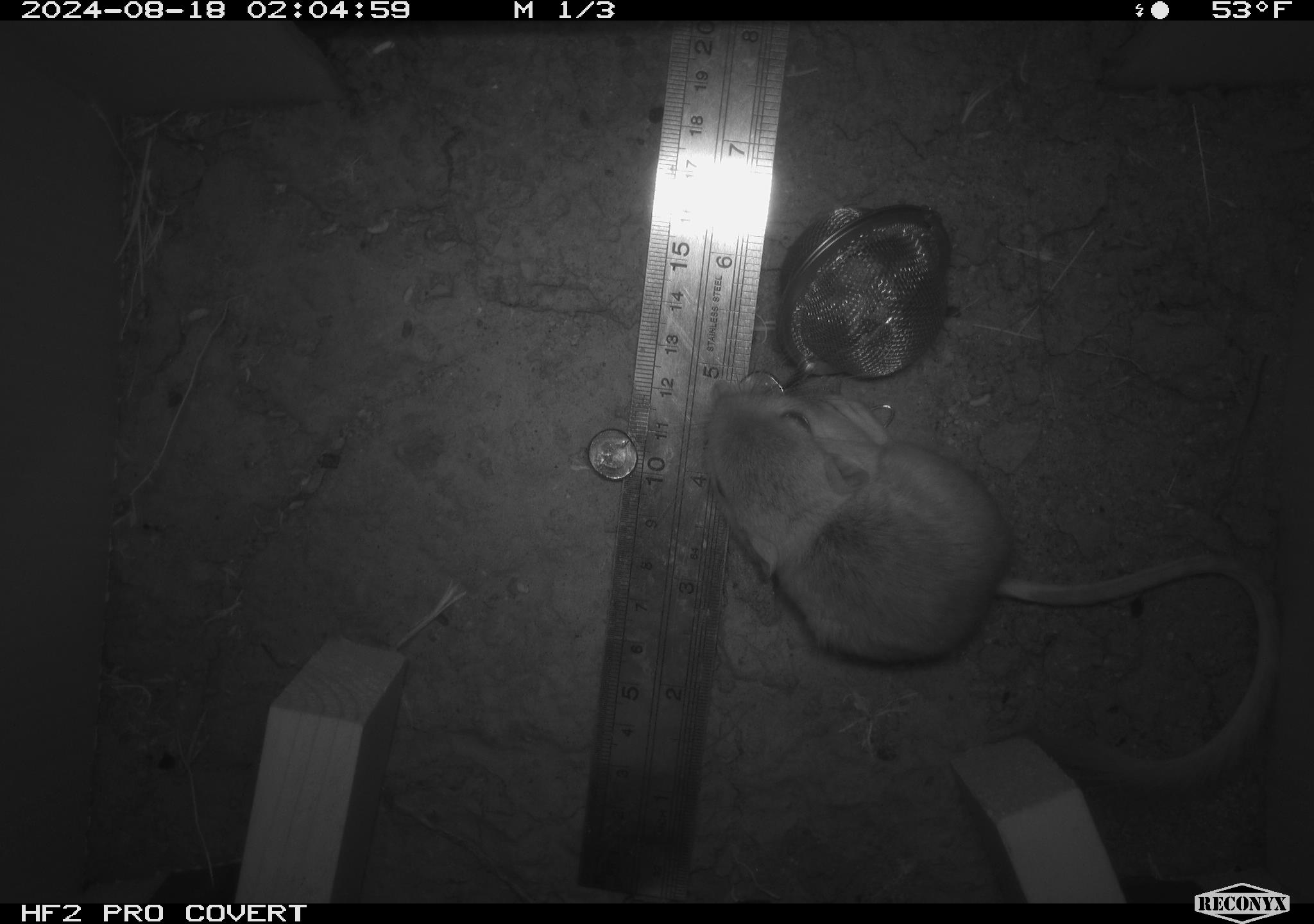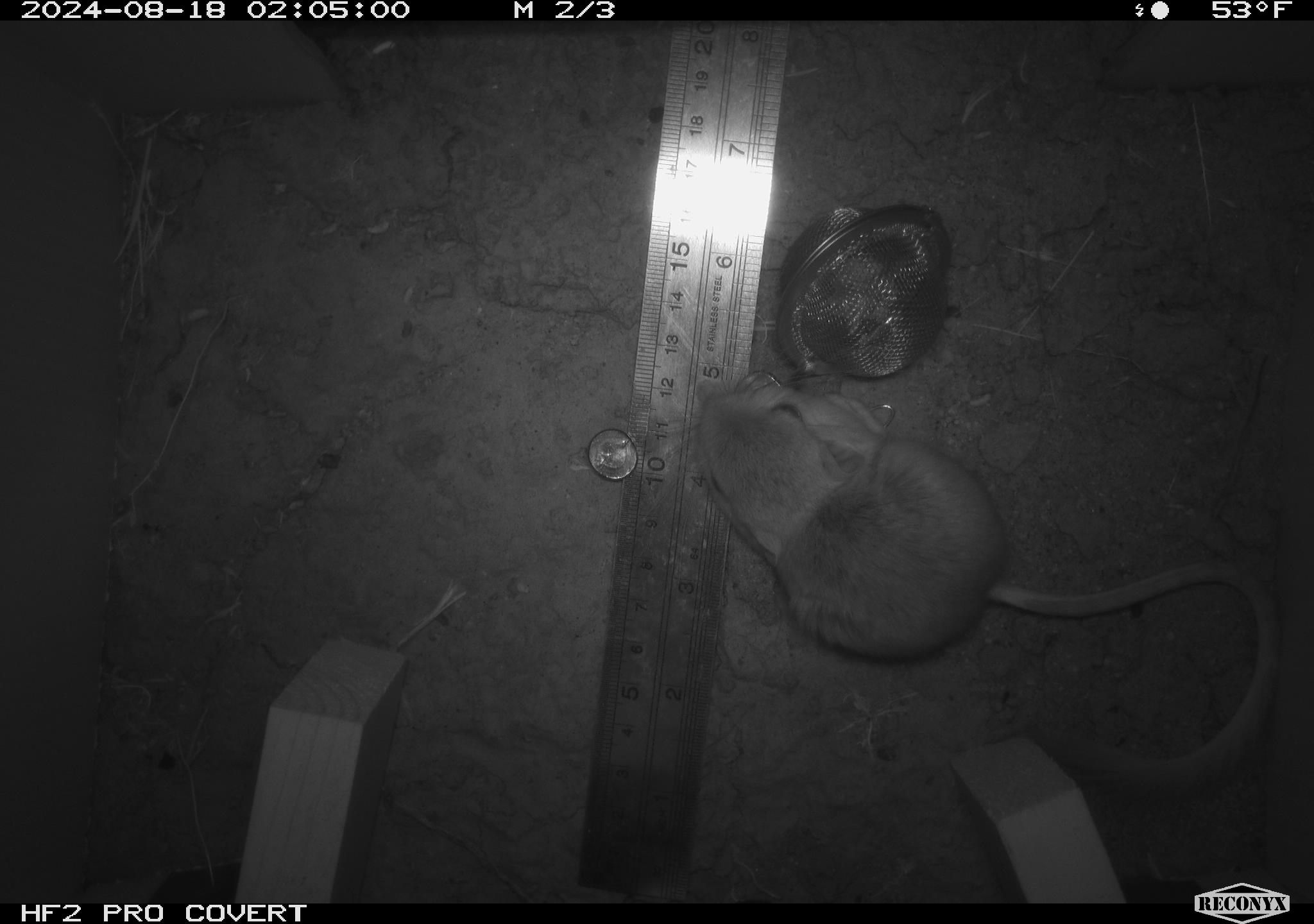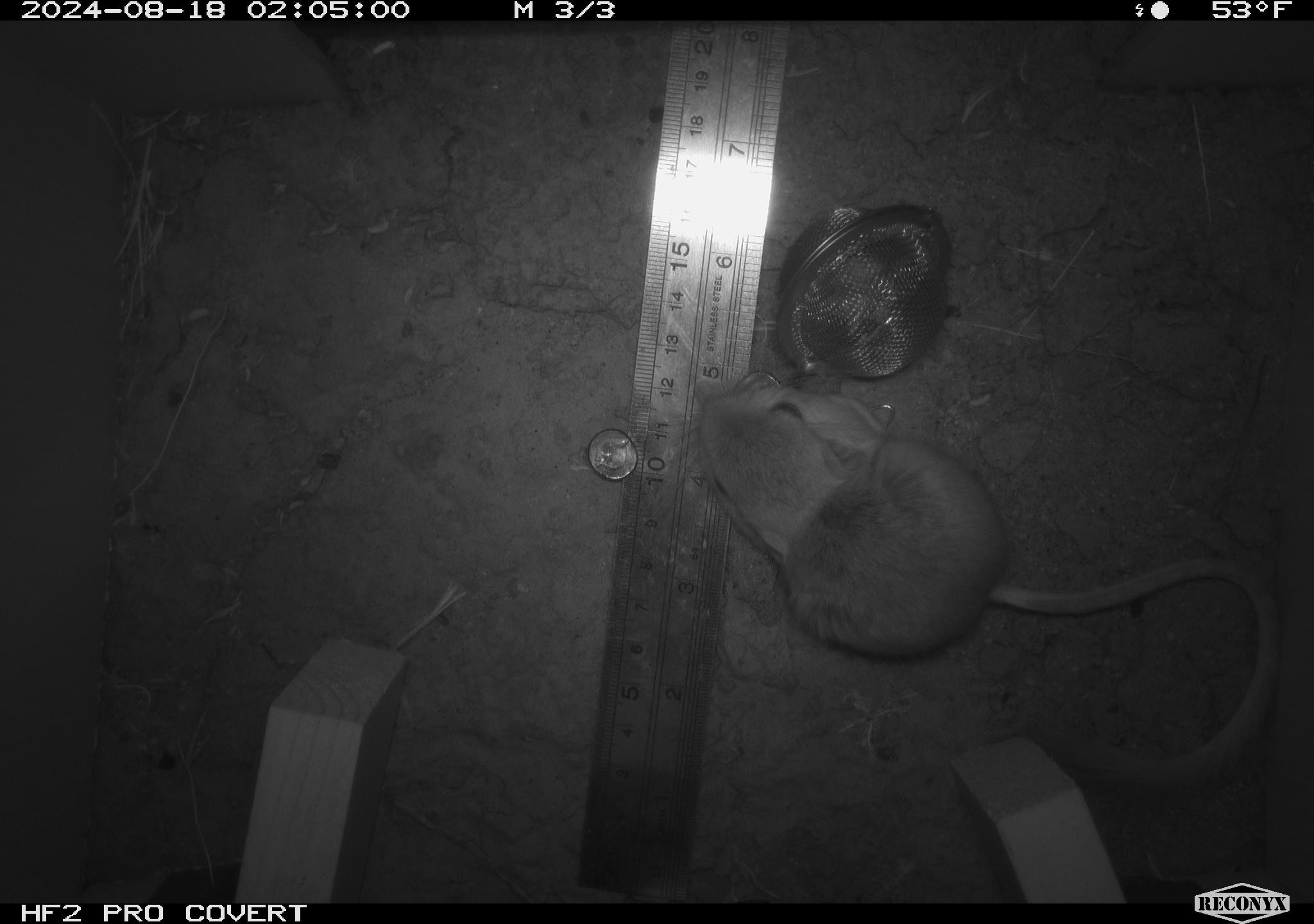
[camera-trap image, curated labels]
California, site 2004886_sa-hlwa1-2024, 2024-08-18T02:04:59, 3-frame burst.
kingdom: Animalia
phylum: Chordata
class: Mammalia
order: Rodentia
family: Heteromyidae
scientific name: Heteromyidae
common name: kangaroo rats and pocket mice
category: heteromyidae family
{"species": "heteromyidae family (kangaroo rats and pocket mice) (Heteromyidae)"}